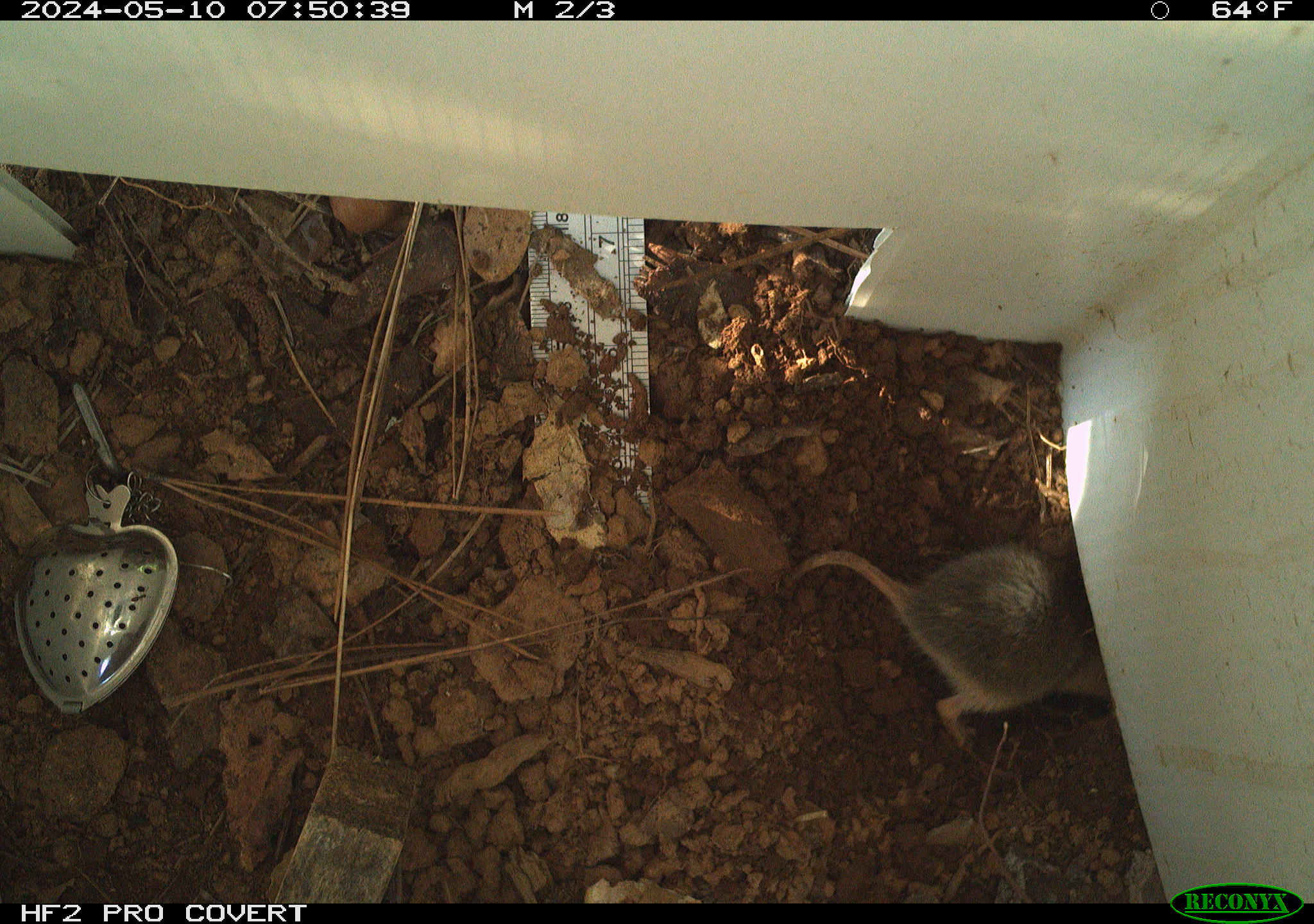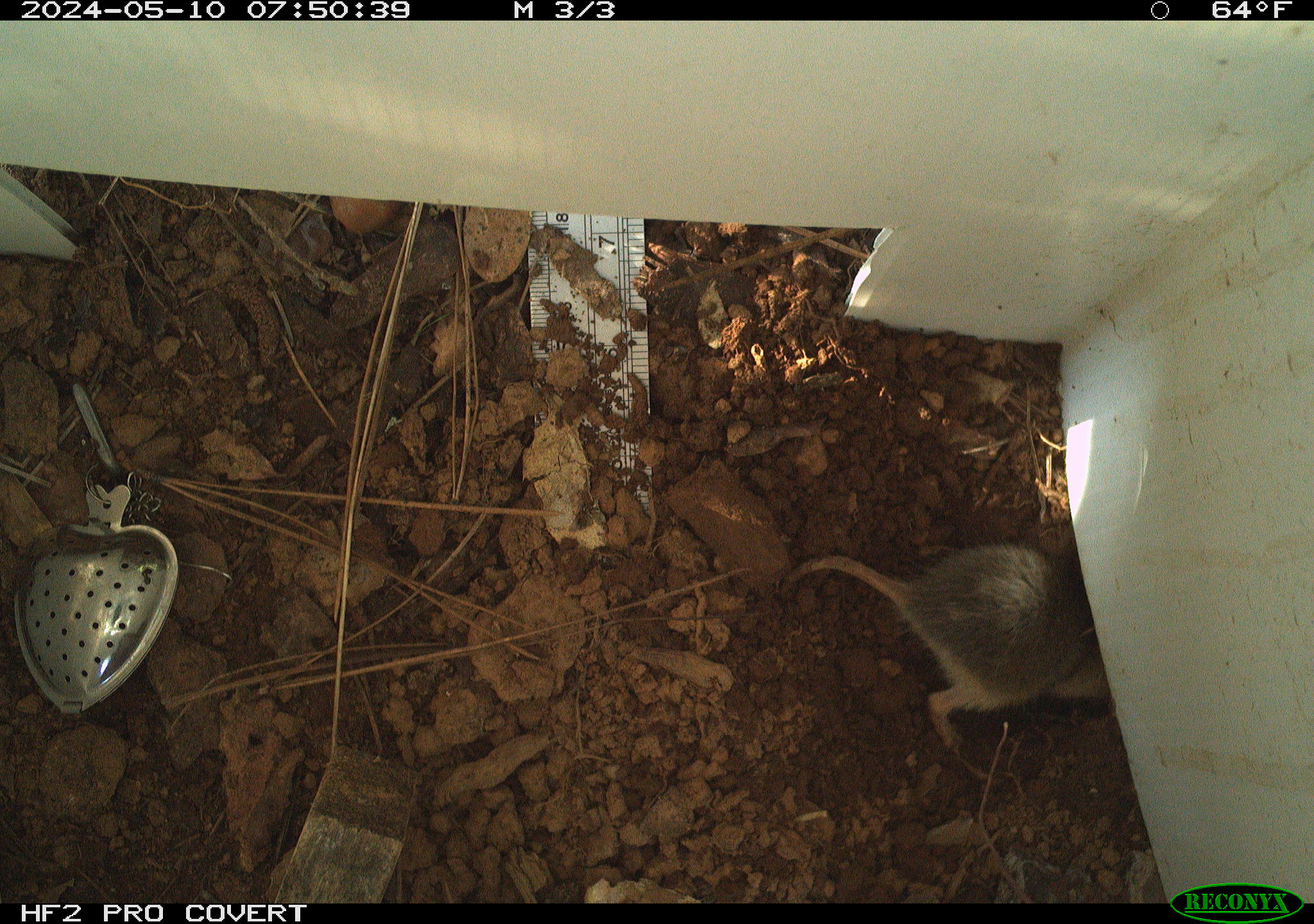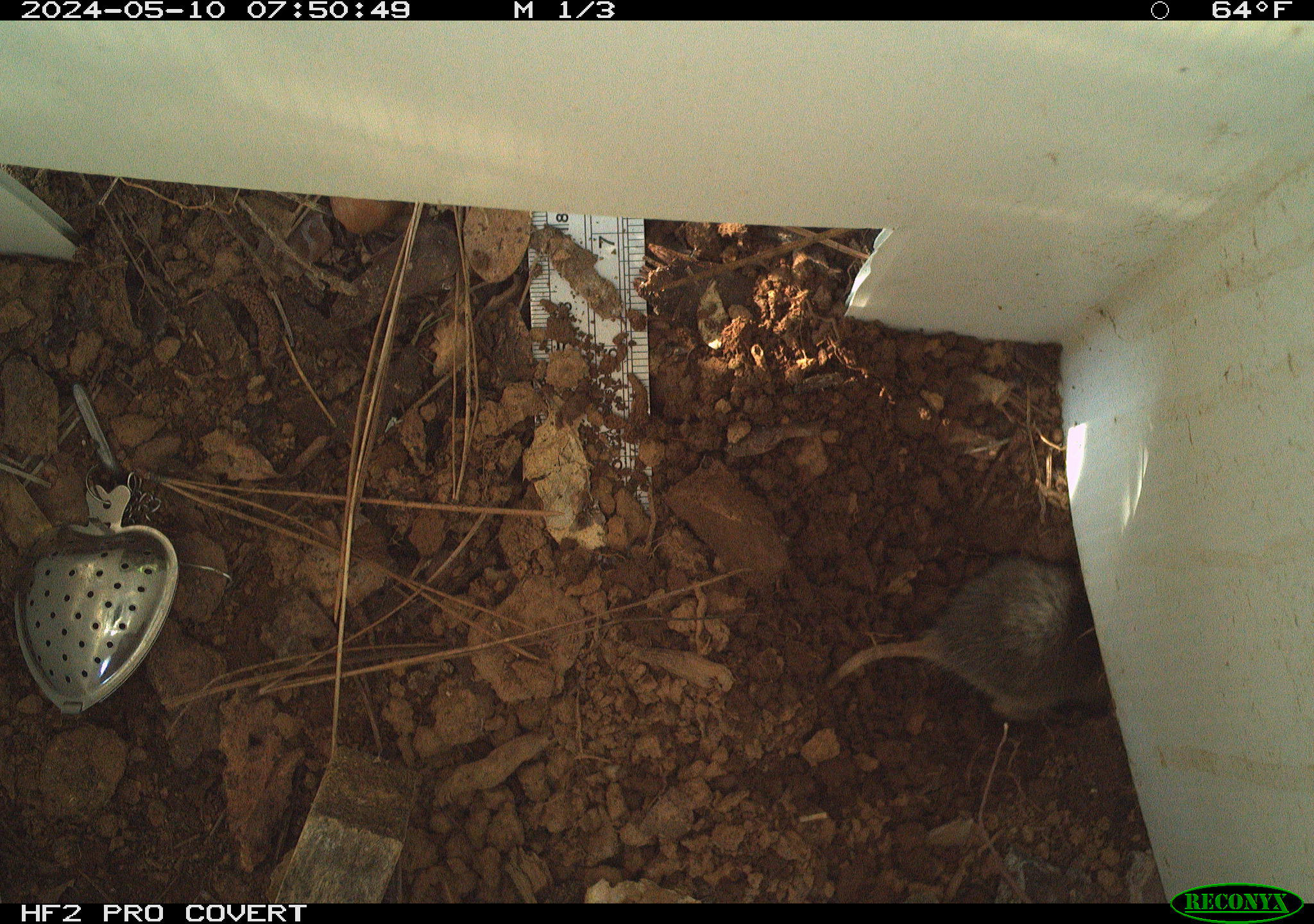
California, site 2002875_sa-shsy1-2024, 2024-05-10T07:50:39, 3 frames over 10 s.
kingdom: Animalia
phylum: Chordata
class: Mammalia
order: Rodentia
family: Geomyidae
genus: Thomomys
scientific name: Thomomys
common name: smooth-toothed pocket gophers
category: thomomys species